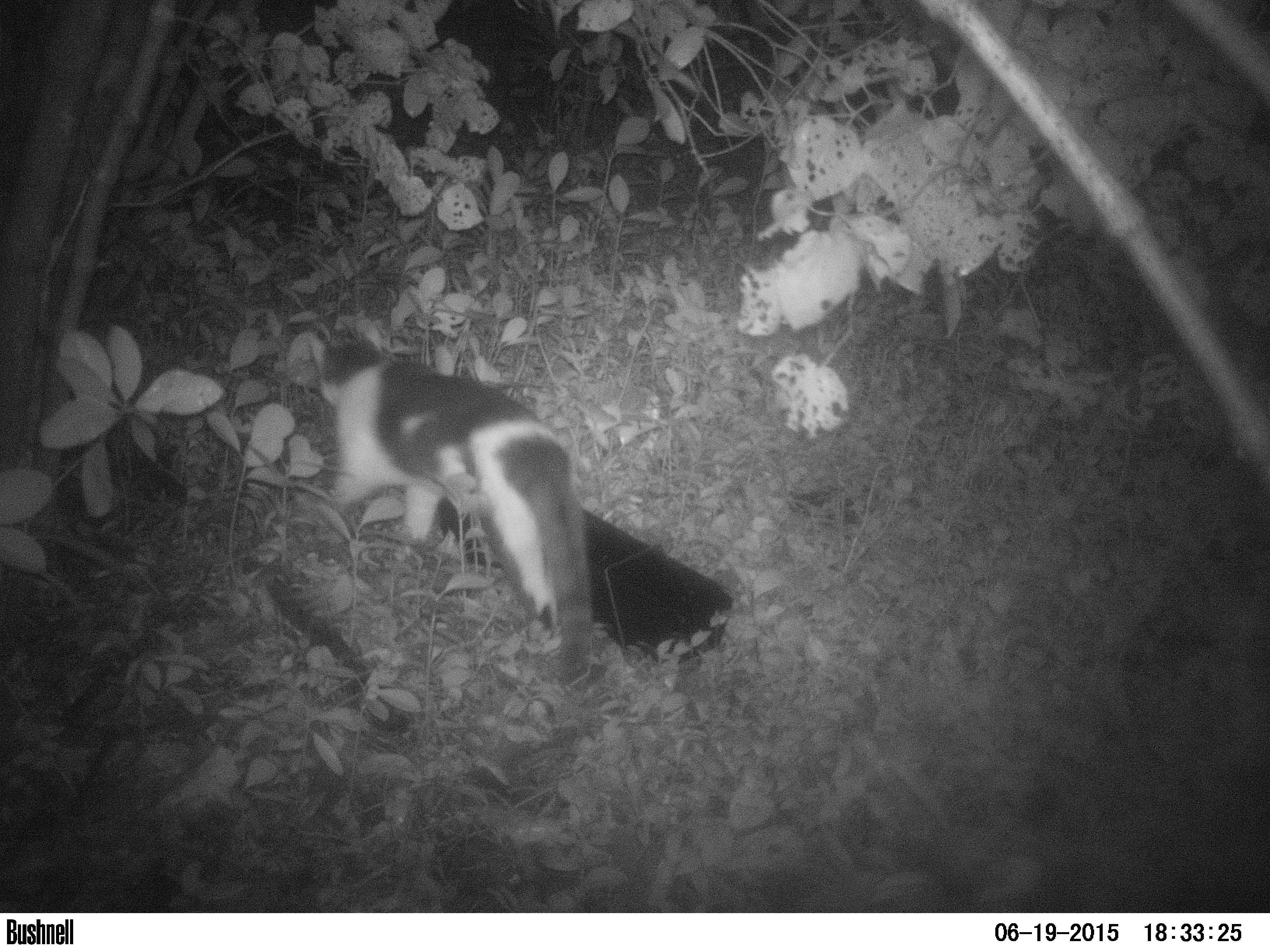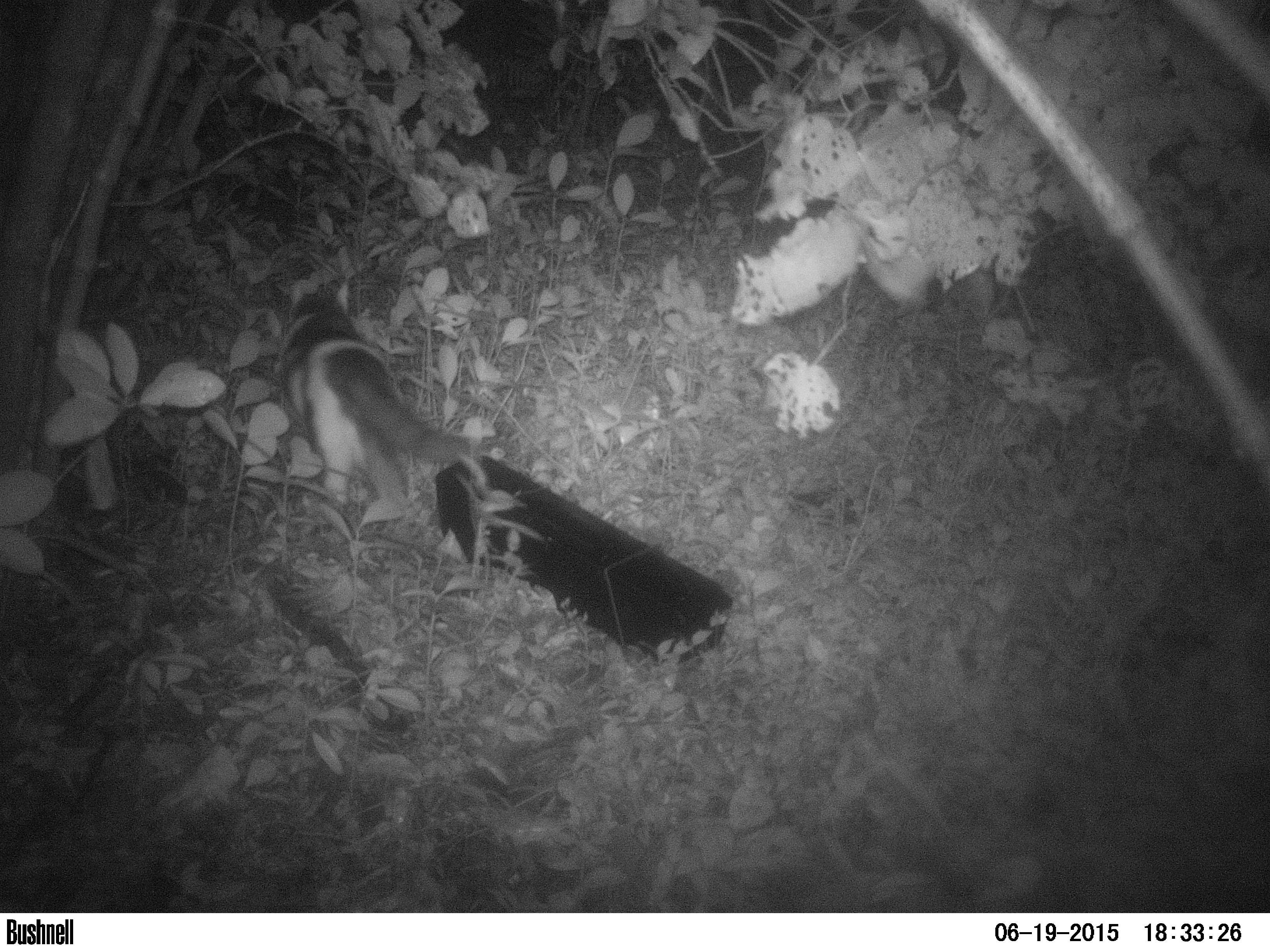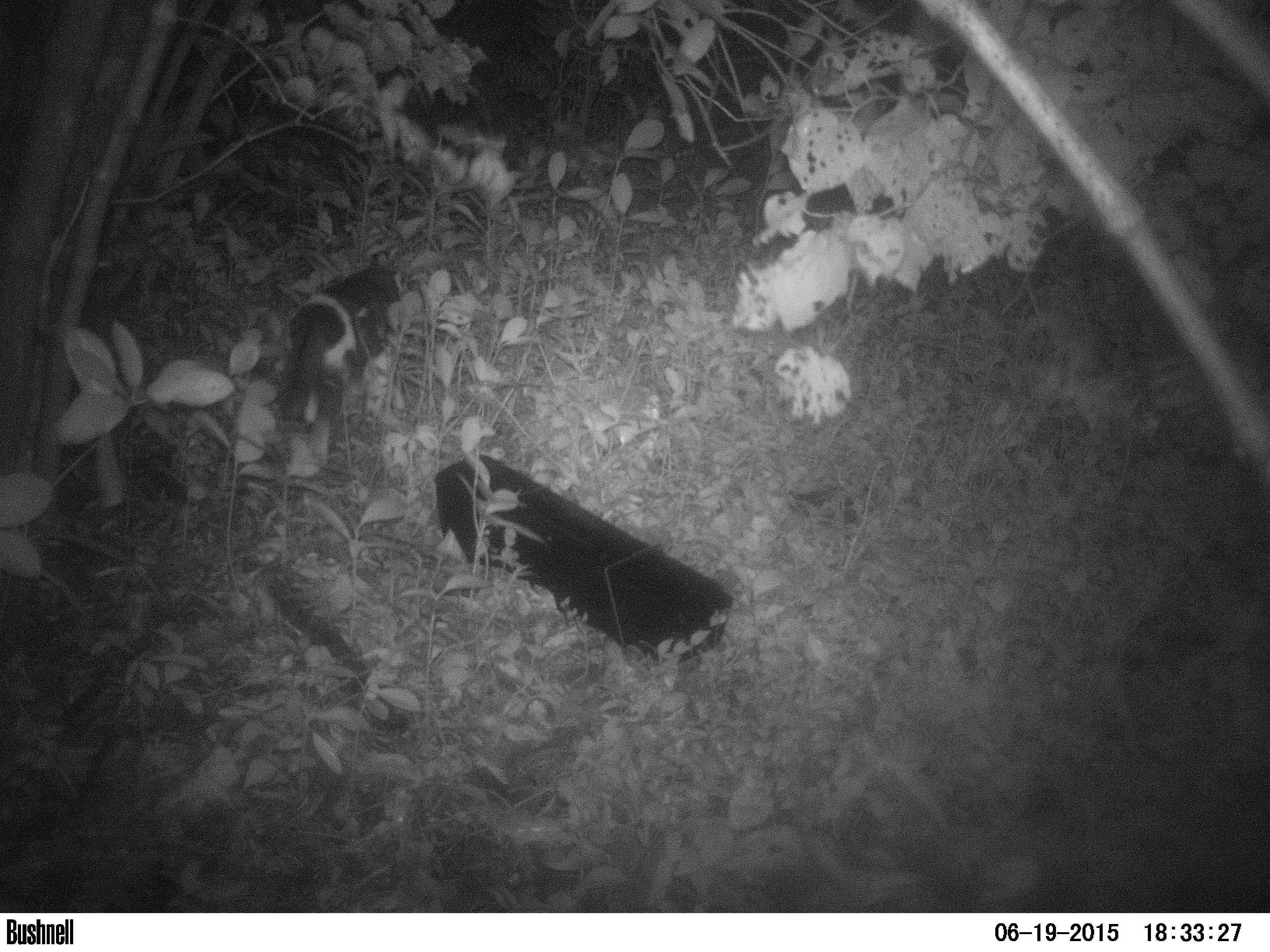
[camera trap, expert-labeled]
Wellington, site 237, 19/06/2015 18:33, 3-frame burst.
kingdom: Animalia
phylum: Chordata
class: Mammalia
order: Carnivora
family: Felidae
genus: Felis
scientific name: Felis catus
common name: cat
Cat (Felis catus).